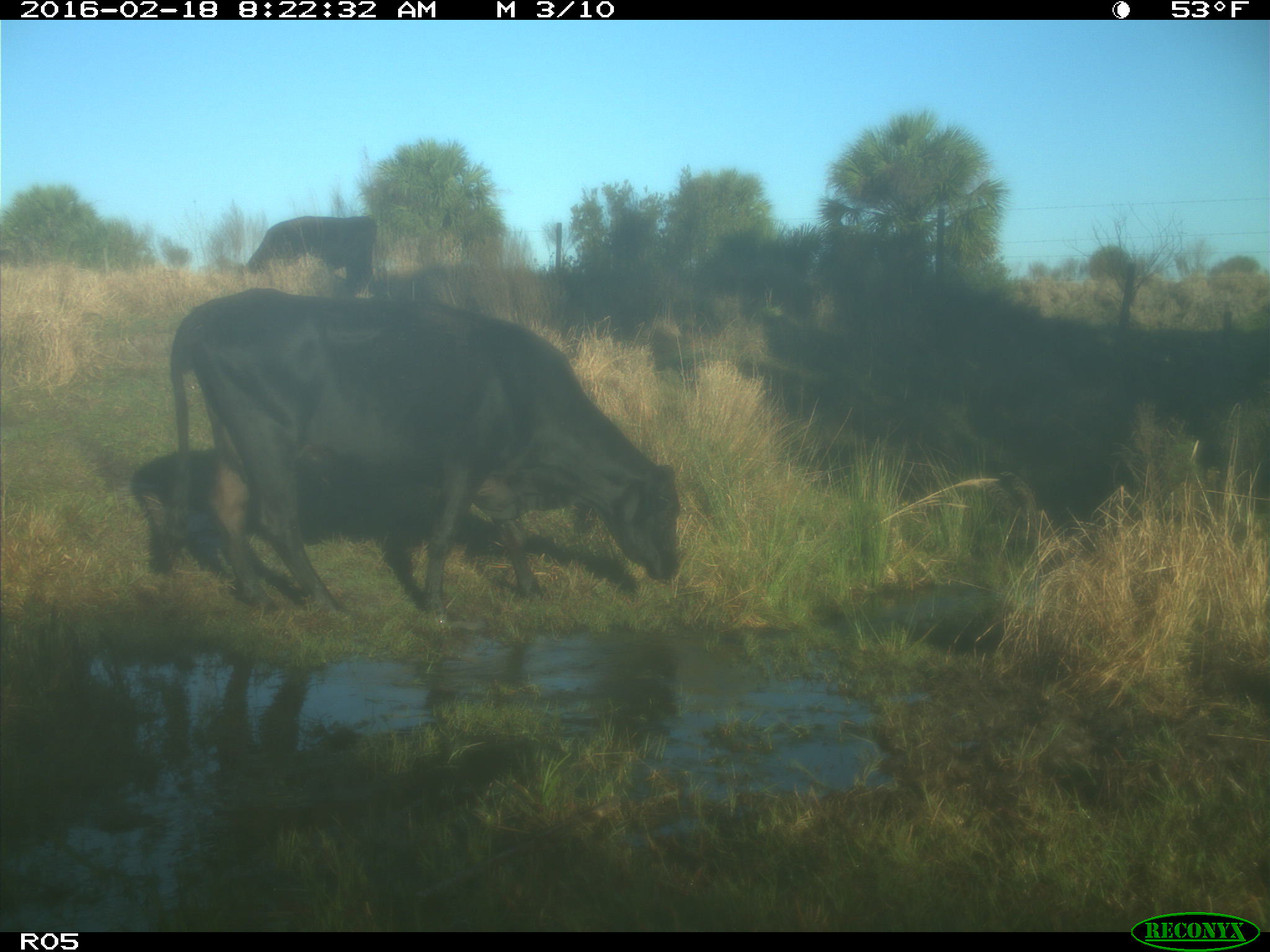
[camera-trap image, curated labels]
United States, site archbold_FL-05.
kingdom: Animalia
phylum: Chordata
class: Mammalia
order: Artiodactyla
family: Bovidae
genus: Bos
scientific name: Bos taurus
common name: domestic cow